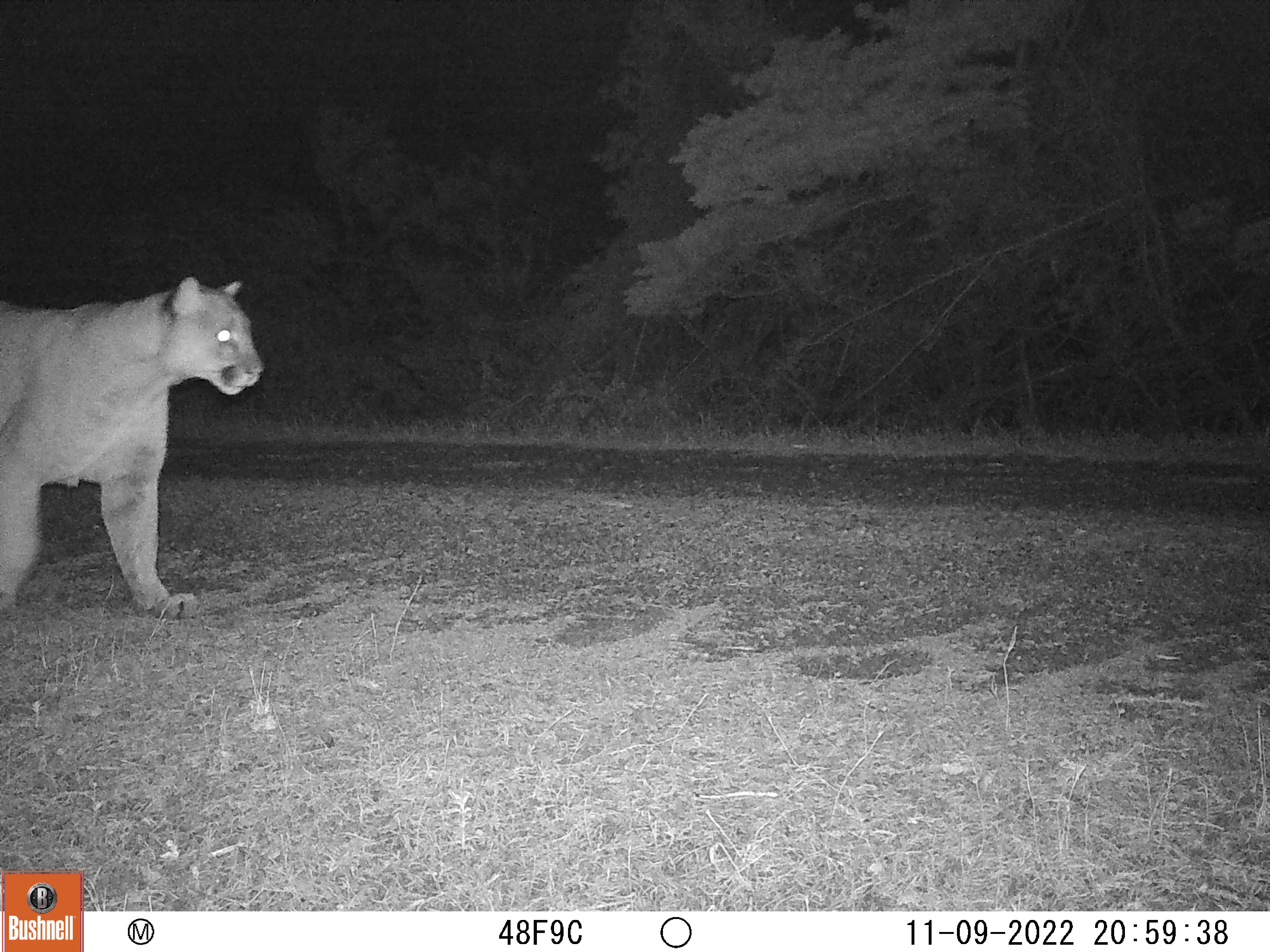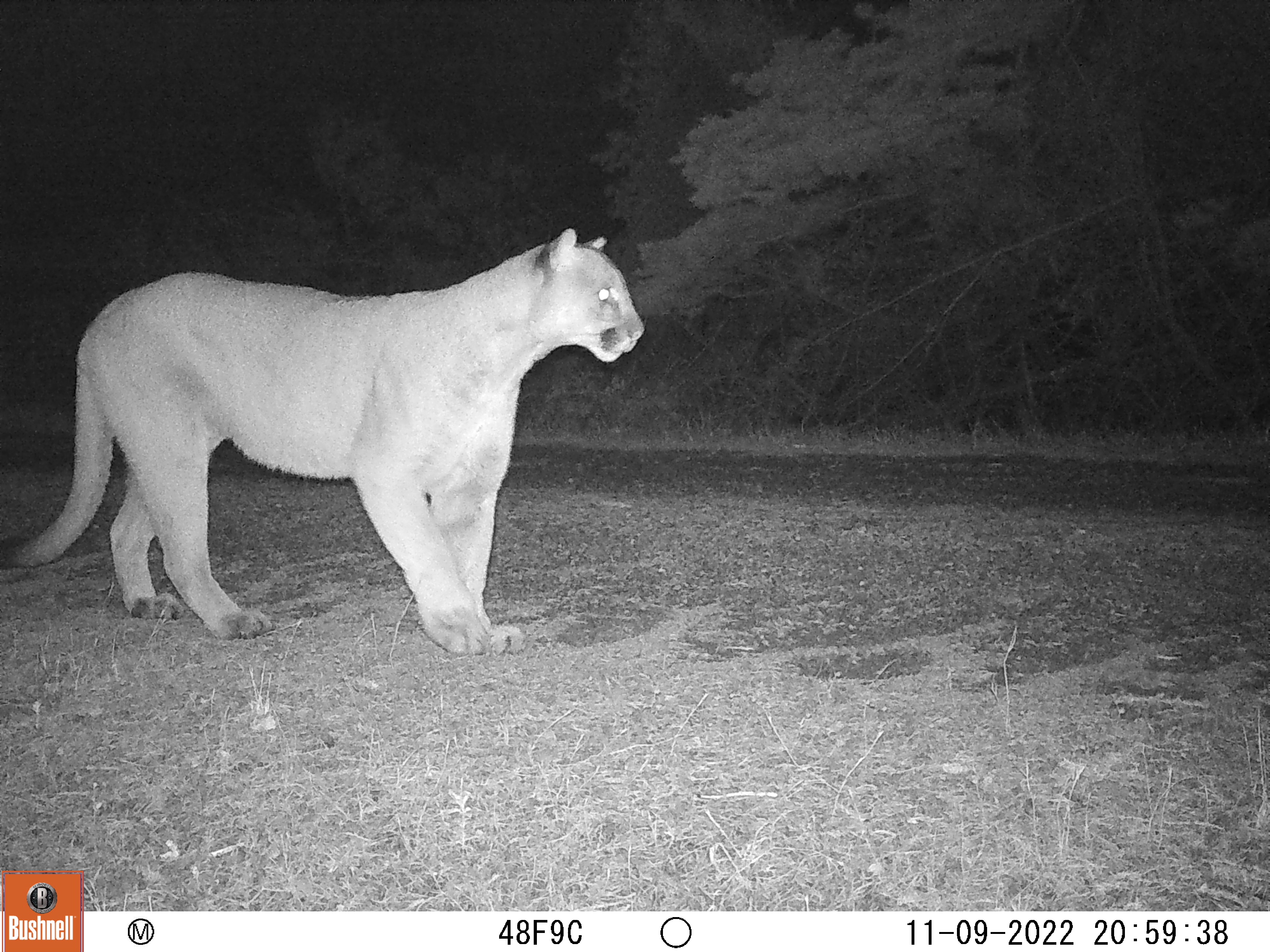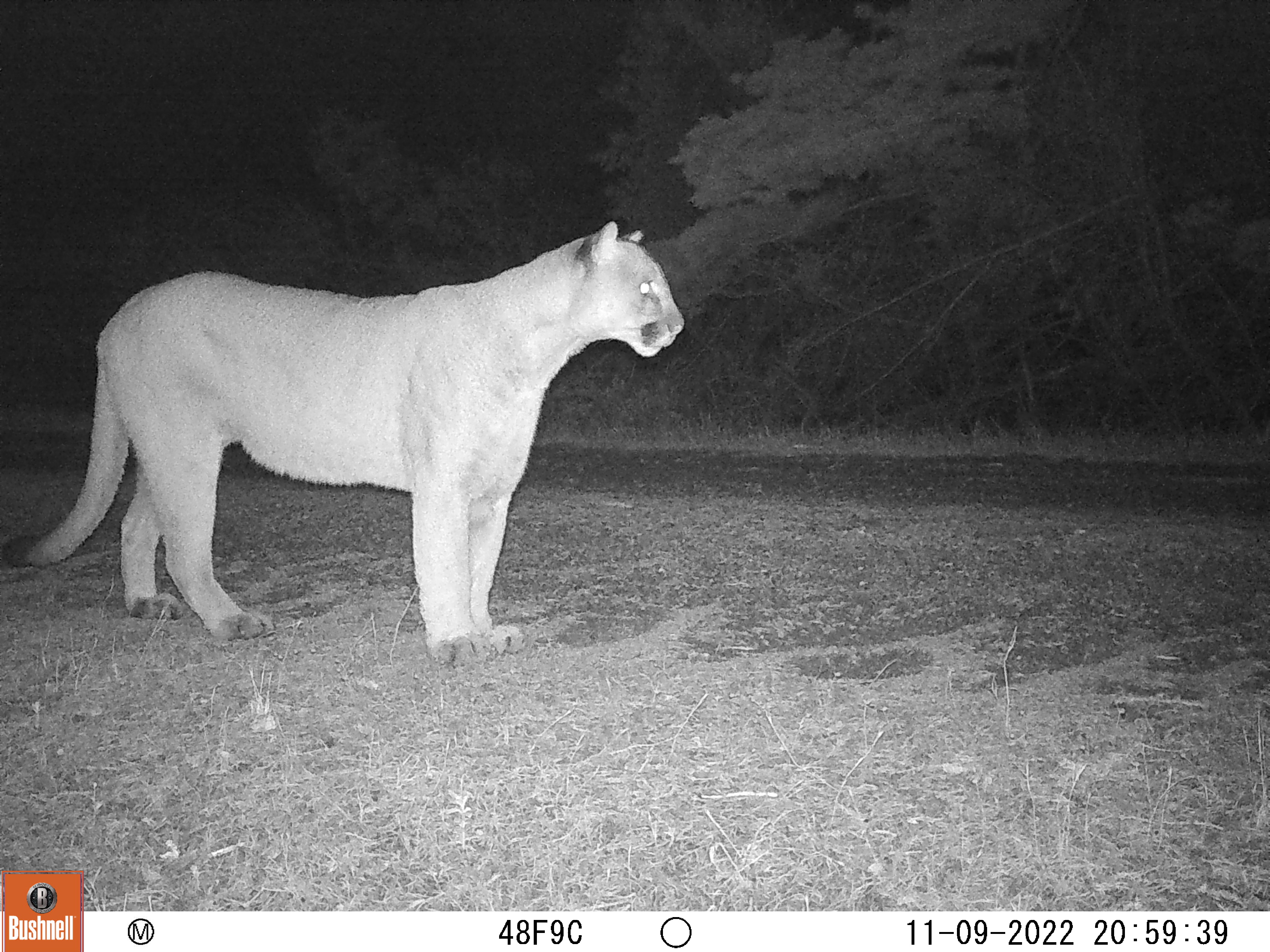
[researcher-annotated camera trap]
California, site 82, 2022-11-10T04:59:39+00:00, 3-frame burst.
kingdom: Animalia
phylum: Chordata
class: Mammalia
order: Carnivora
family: Felidae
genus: Puma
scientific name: Puma concolor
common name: puma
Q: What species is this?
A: Puma (Puma concolor).